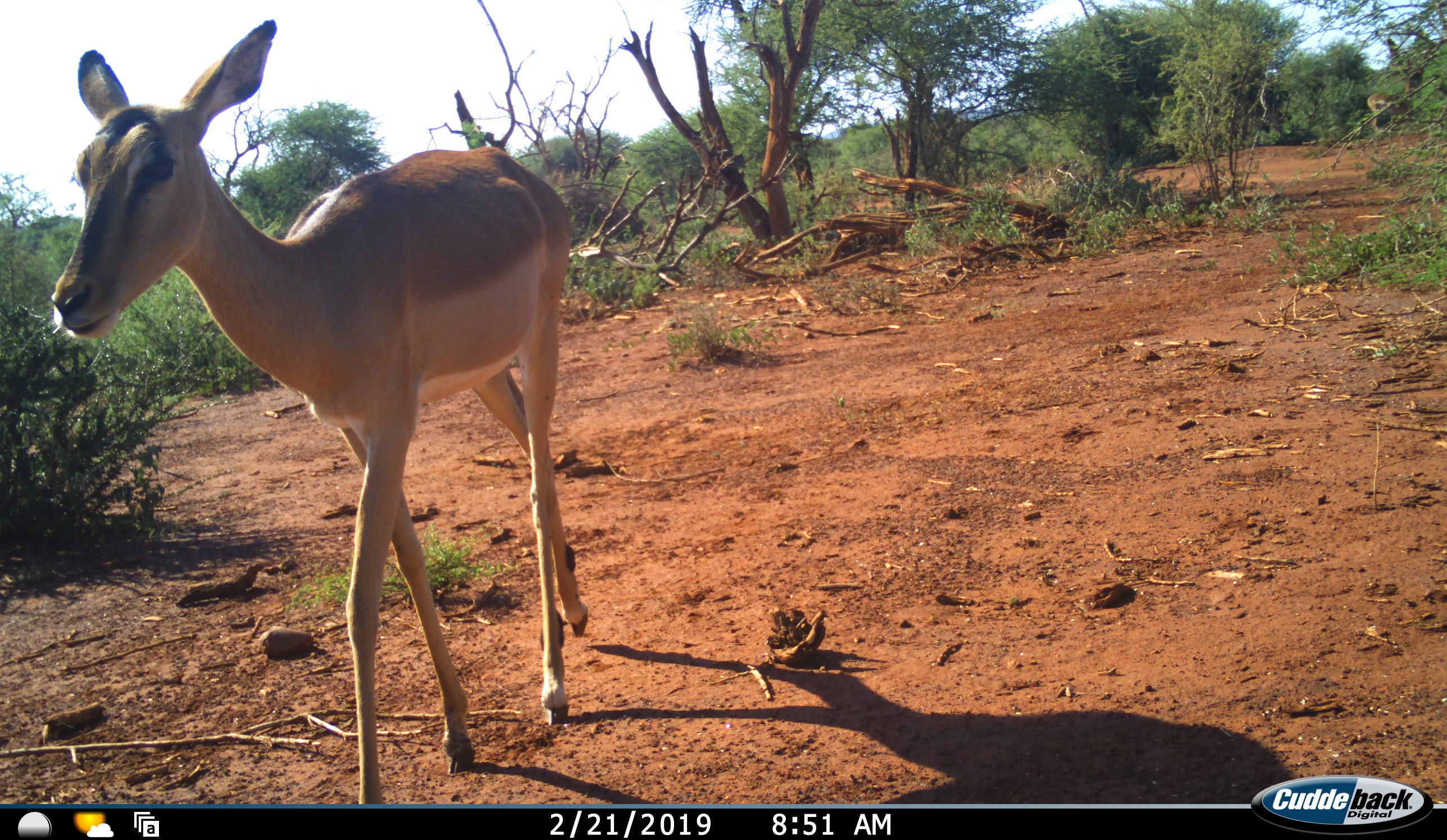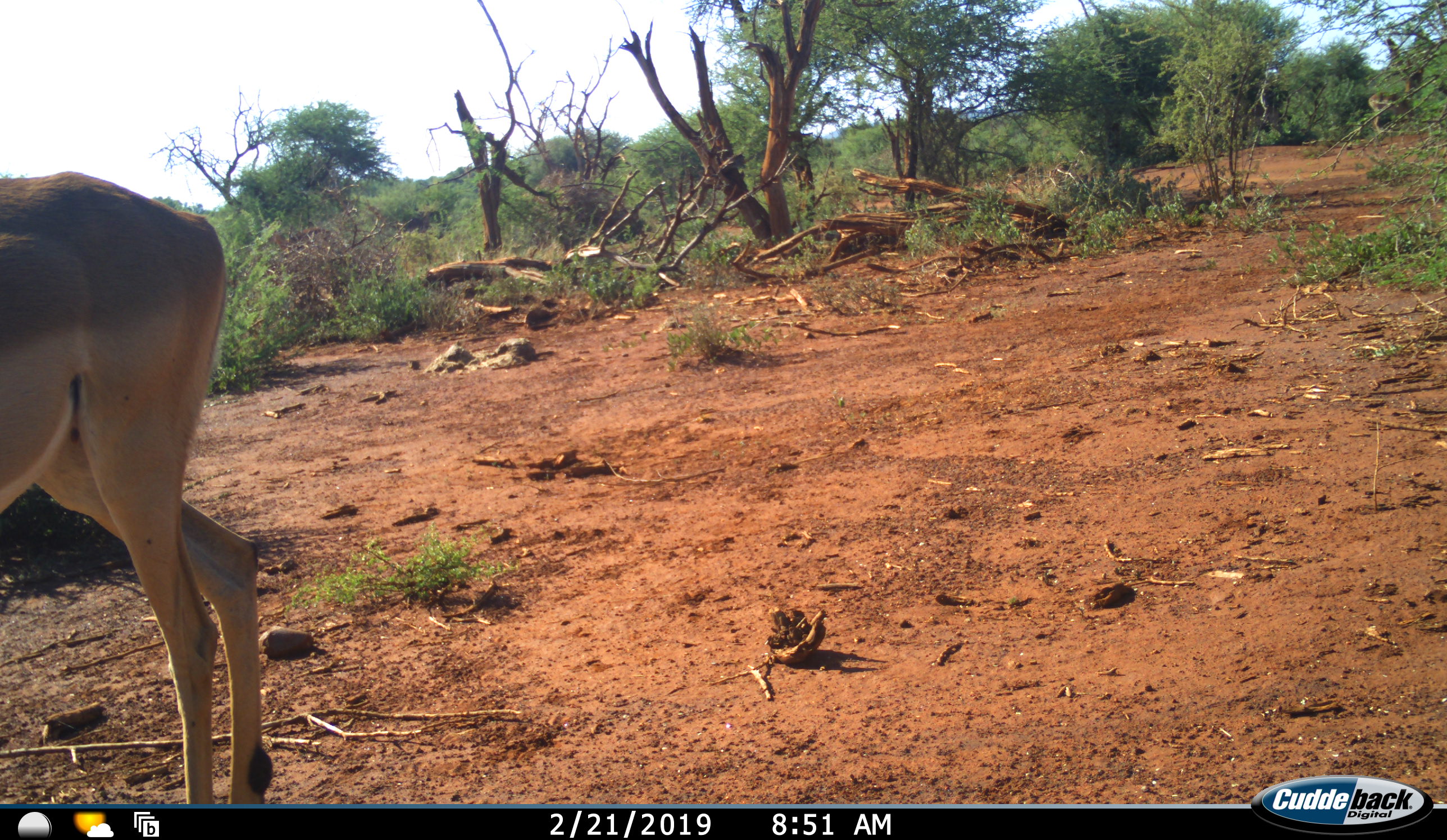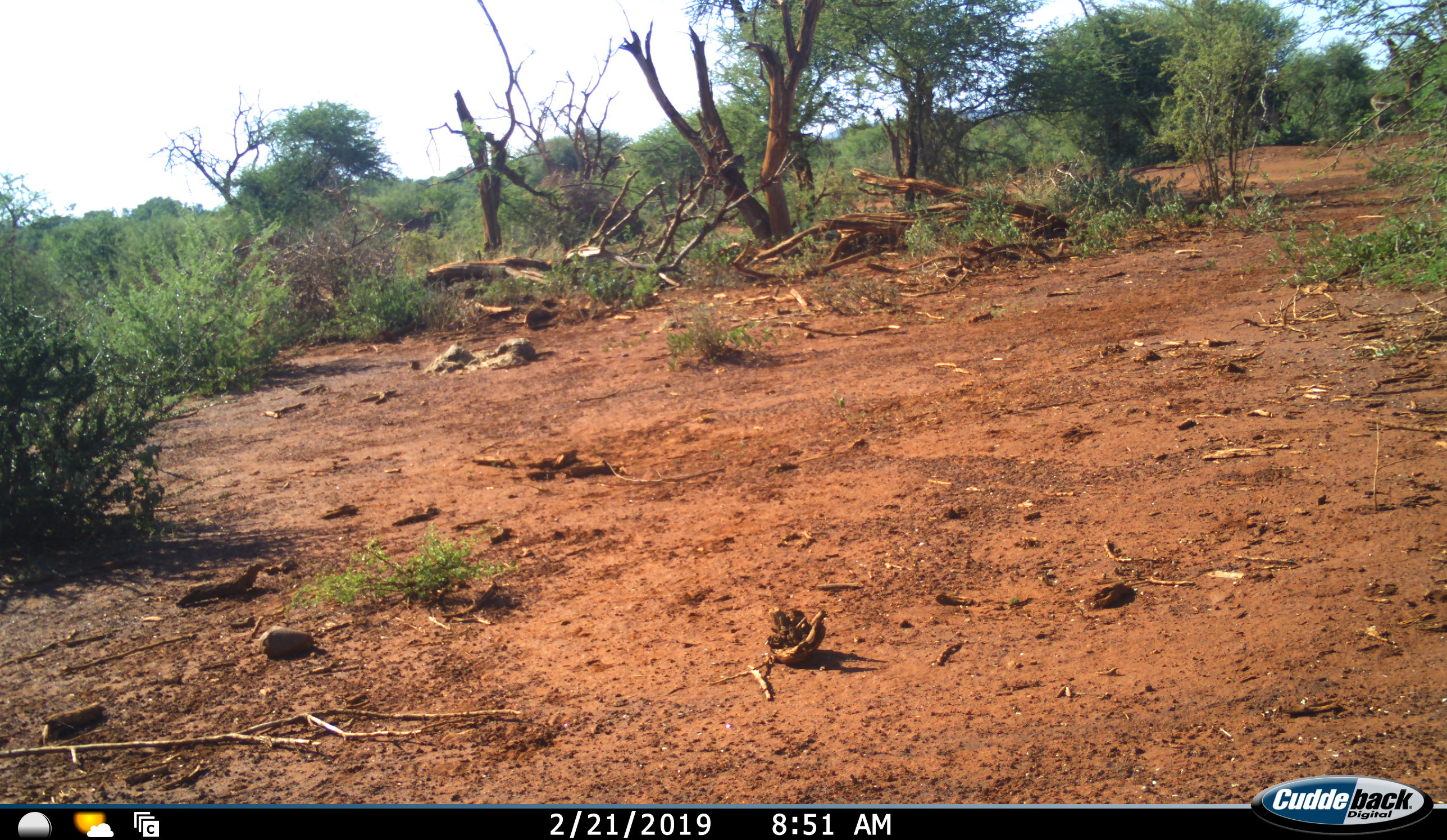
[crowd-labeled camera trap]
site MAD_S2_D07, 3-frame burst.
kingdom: Animalia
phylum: Chordata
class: Mammalia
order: Artiodactyla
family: Bovidae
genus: Aepyceros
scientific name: Aepyceros melampus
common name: impala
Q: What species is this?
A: Impala (Aepyceros melampus).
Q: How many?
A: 1.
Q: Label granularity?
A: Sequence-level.